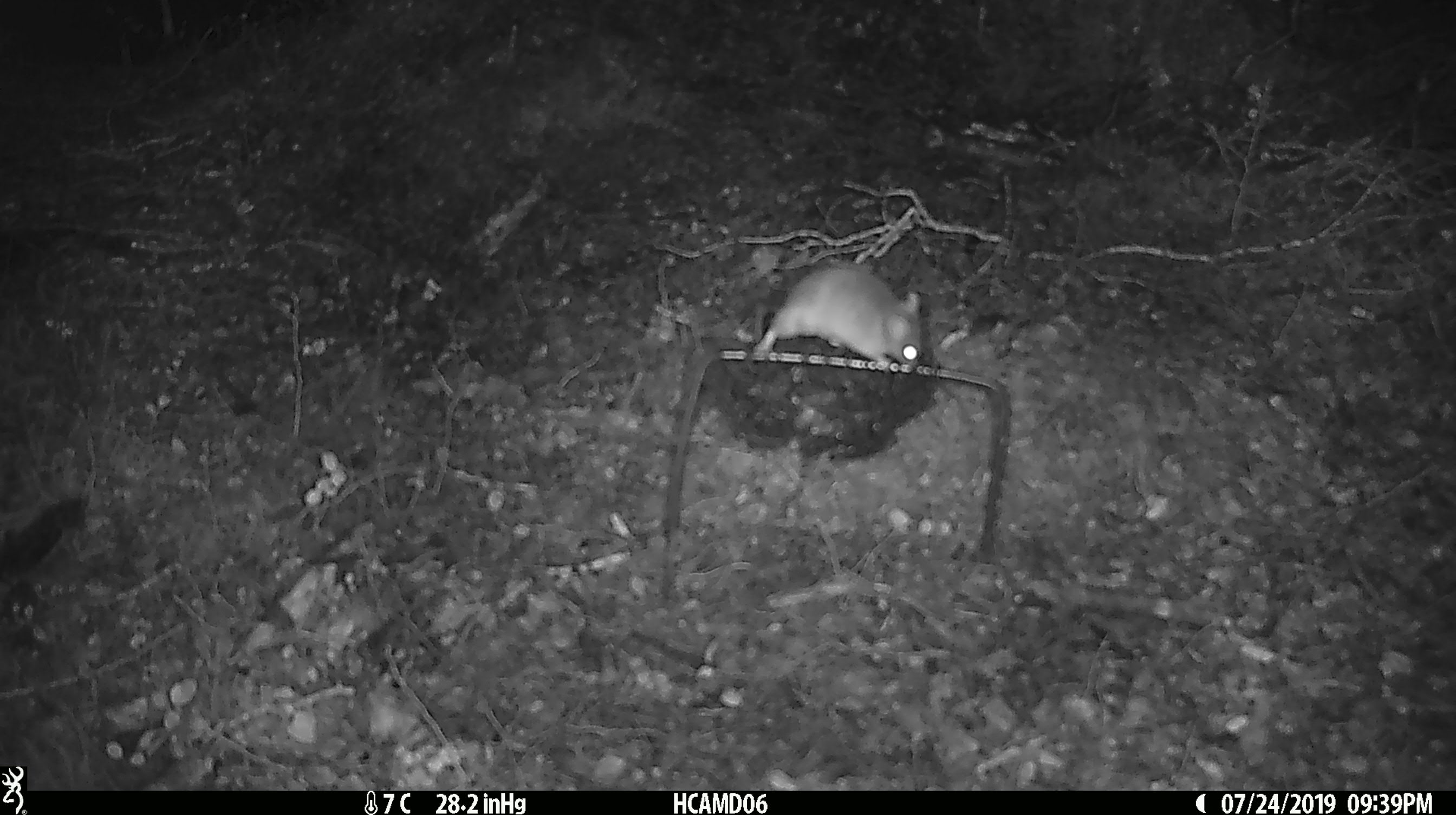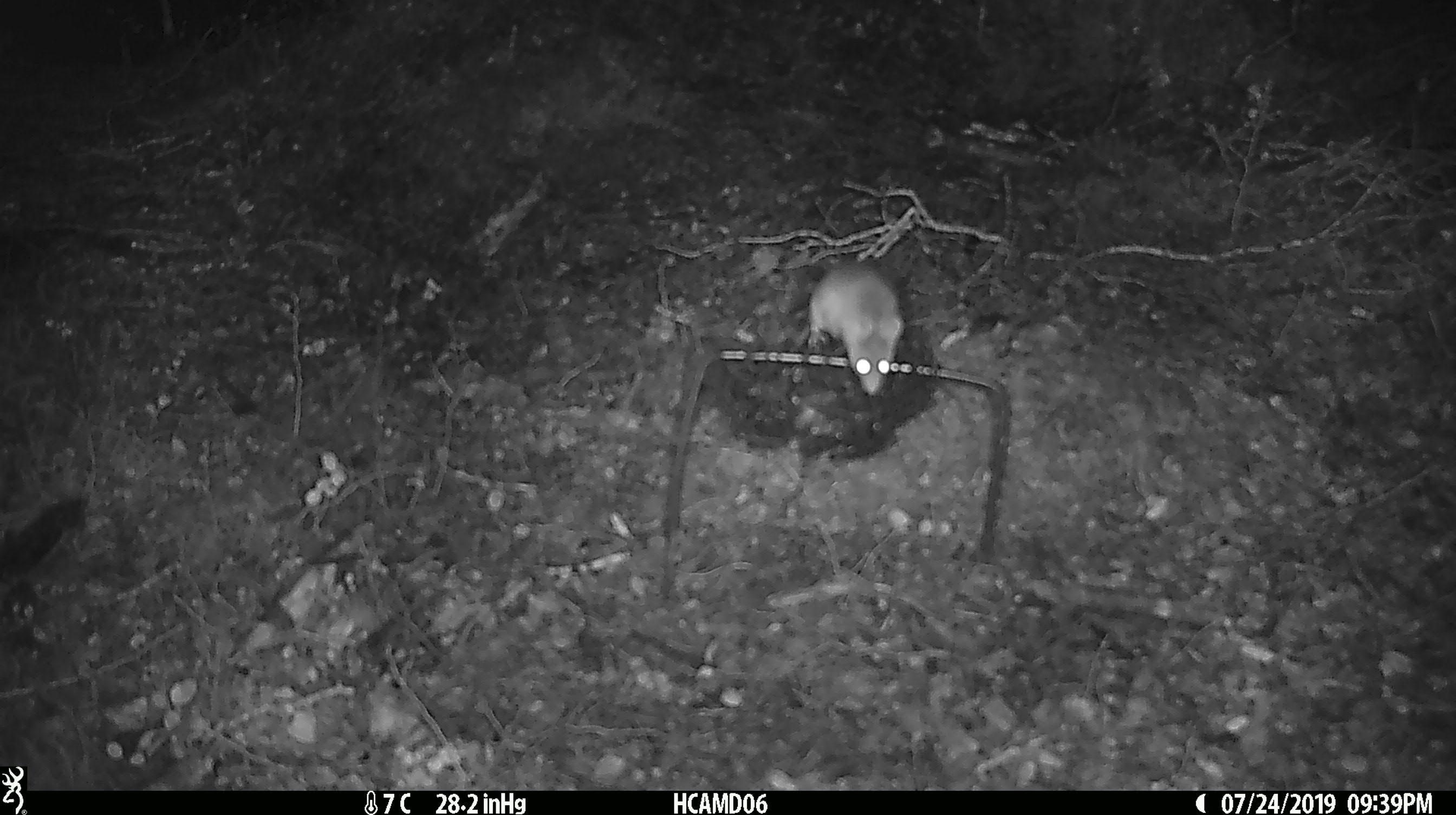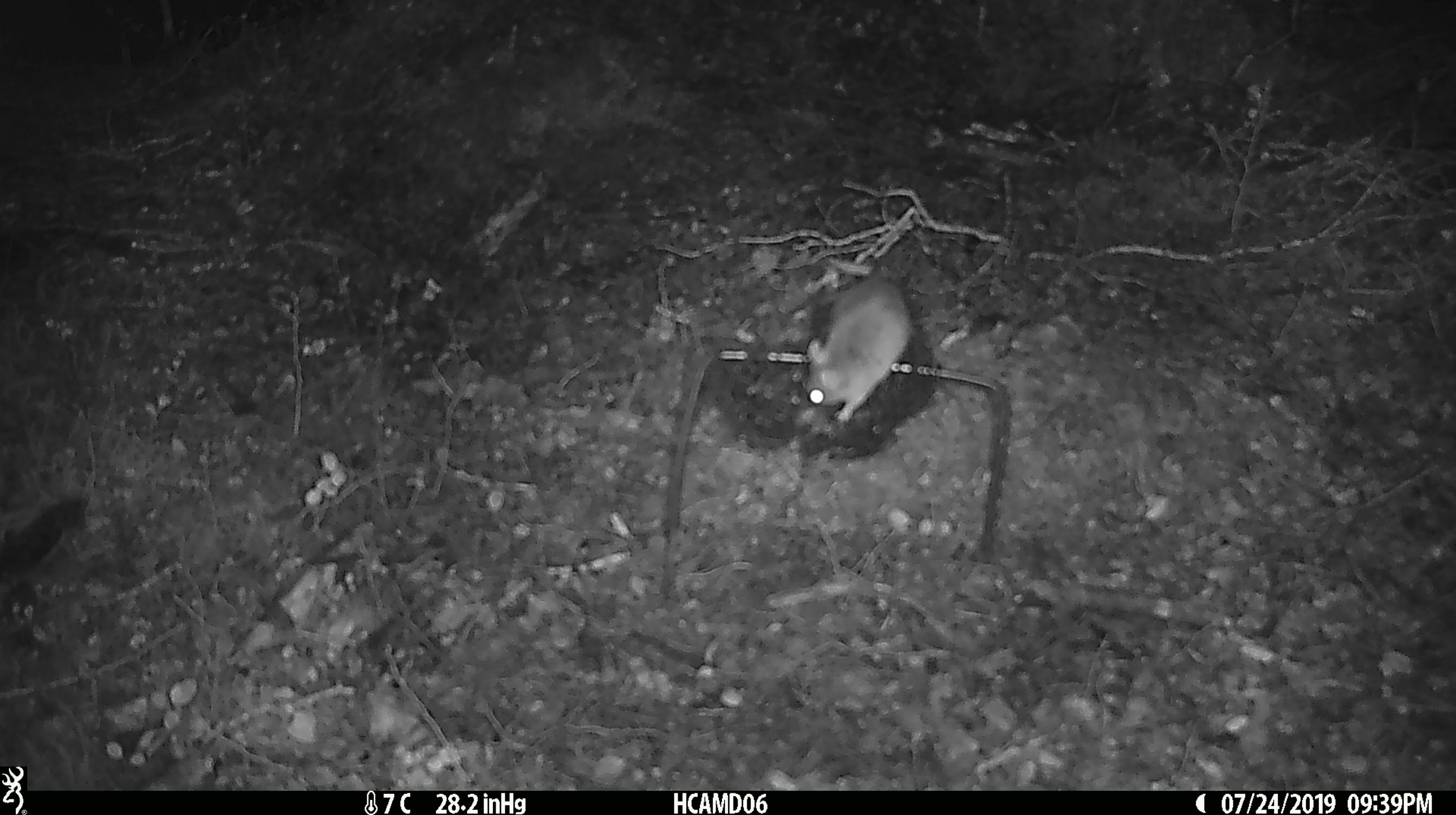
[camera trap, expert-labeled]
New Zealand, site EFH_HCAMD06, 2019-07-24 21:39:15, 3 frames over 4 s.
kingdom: Animalia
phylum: Chordata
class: Mammalia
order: Rodentia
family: Muridae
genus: Mus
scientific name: Mus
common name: mouse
Mouse (Mus).